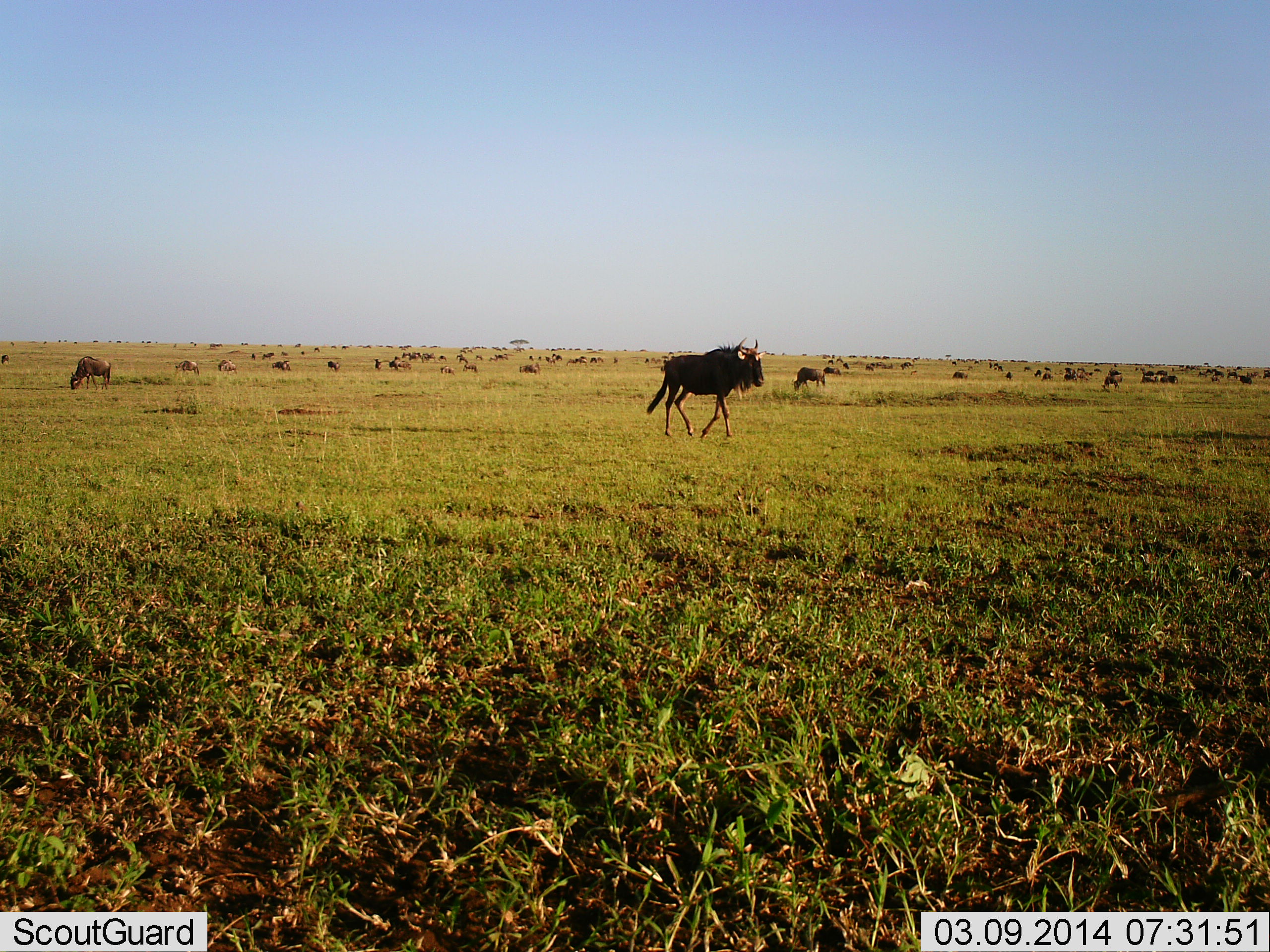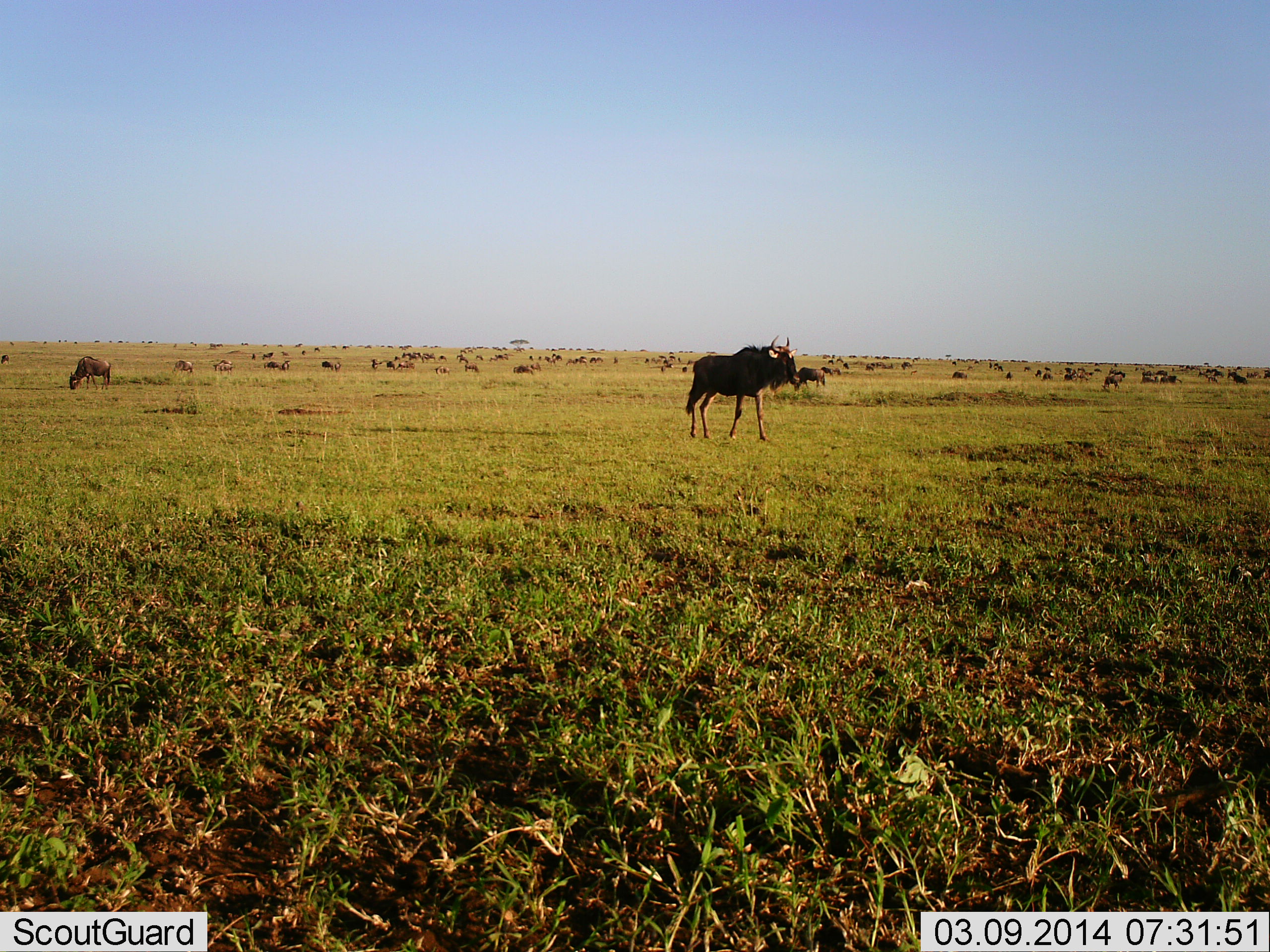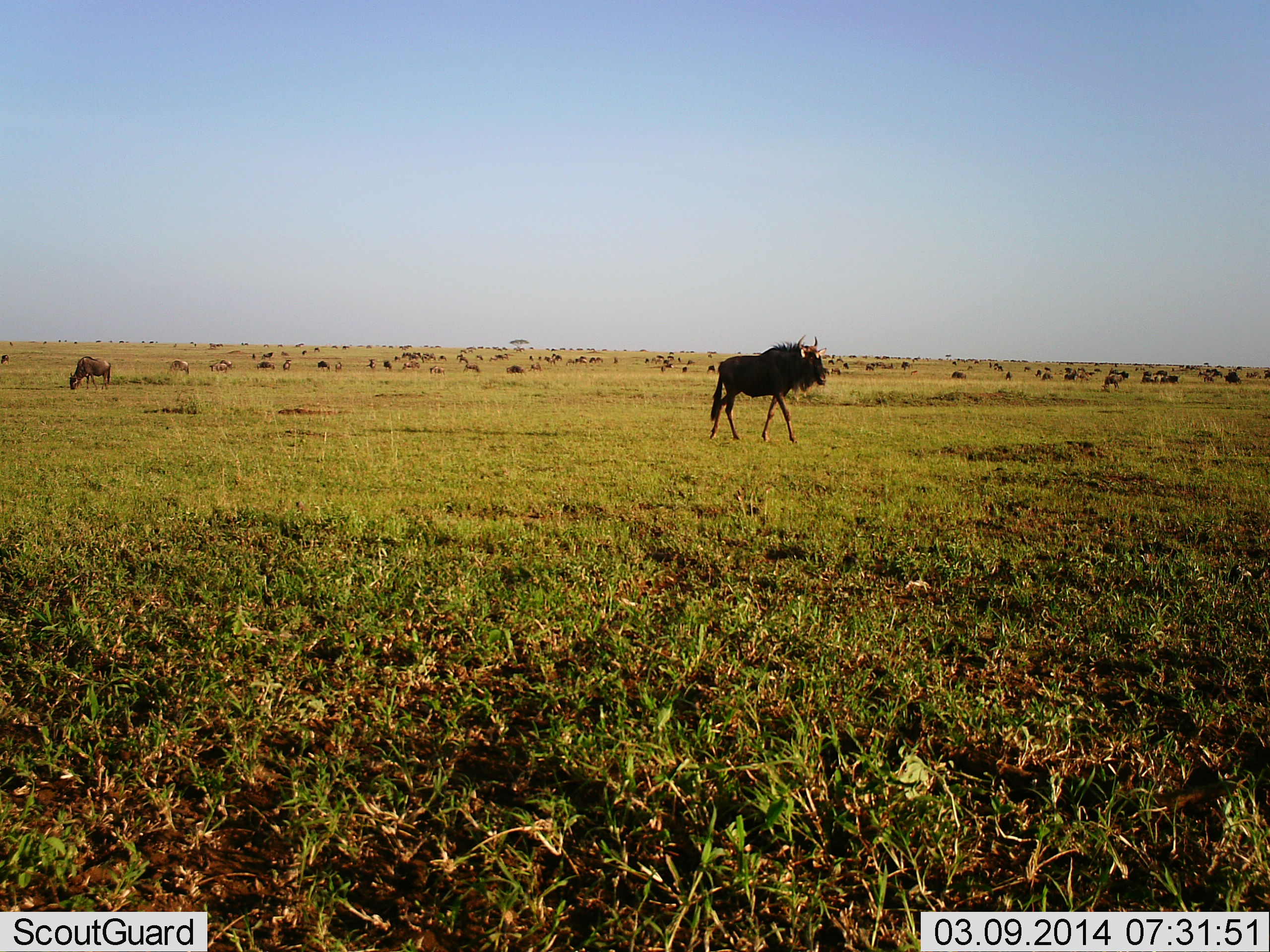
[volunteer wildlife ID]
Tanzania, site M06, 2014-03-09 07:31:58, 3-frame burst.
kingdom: Animalia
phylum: Chordata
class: Mammalia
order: Artiodactyla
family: Bovidae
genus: Connochaetes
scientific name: Connochaetes taurinus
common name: blue wildebeest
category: wildebeest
Wildebeest (blue wildebeest) (Connochaetes taurinus), count 51+. Behavior (volunteer vote fractions): standing 40%, resting 30%, moving 80%, interacting 20%. Young present (vote fraction): 0%. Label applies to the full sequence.